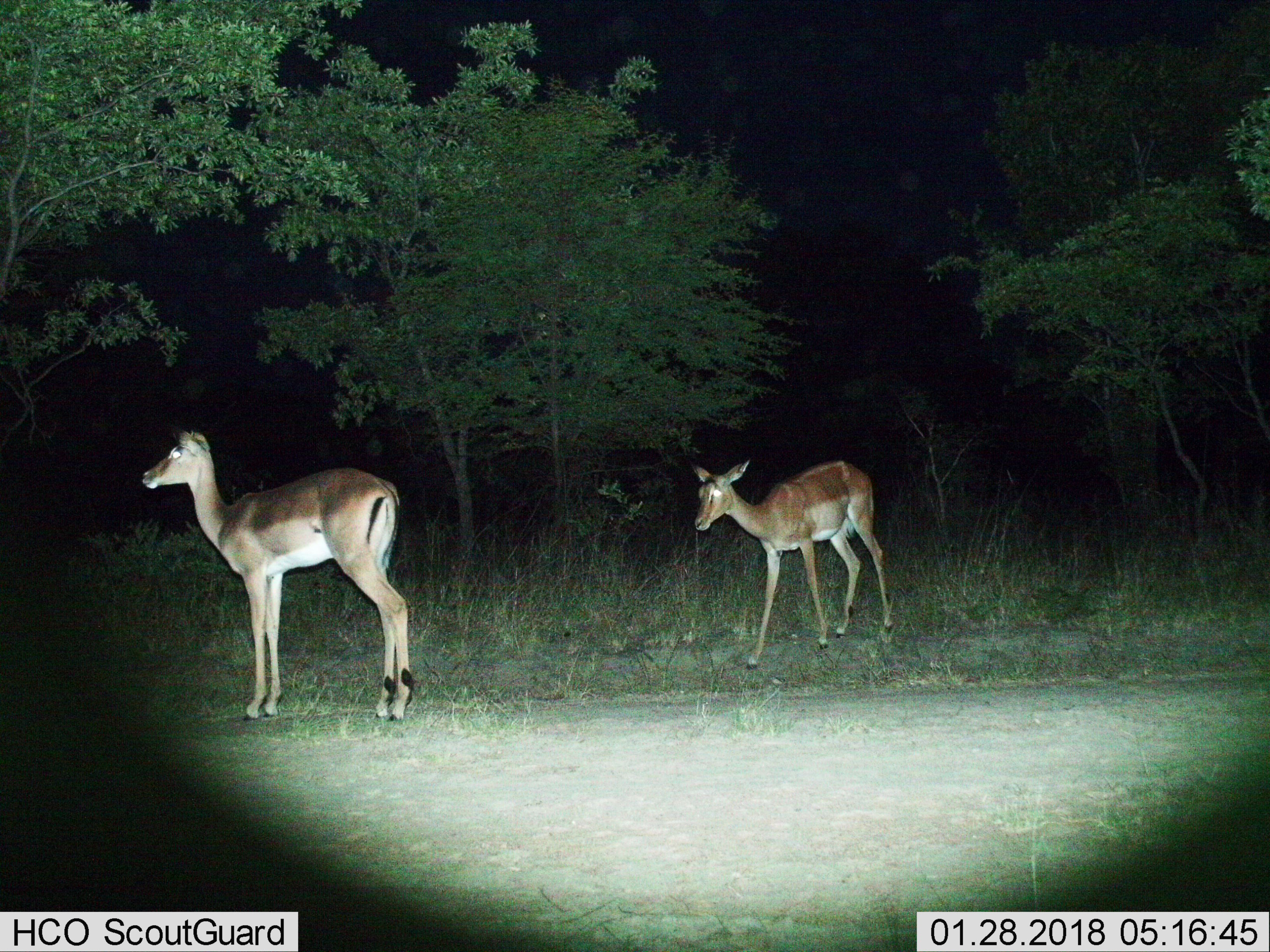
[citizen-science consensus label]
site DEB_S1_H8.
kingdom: Animalia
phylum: Chordata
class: Mammalia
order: Artiodactyla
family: Bovidae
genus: Aepyceros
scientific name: Aepyceros melampus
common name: impala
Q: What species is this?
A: Impala (Aepyceros melampus).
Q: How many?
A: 2.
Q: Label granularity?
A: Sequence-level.